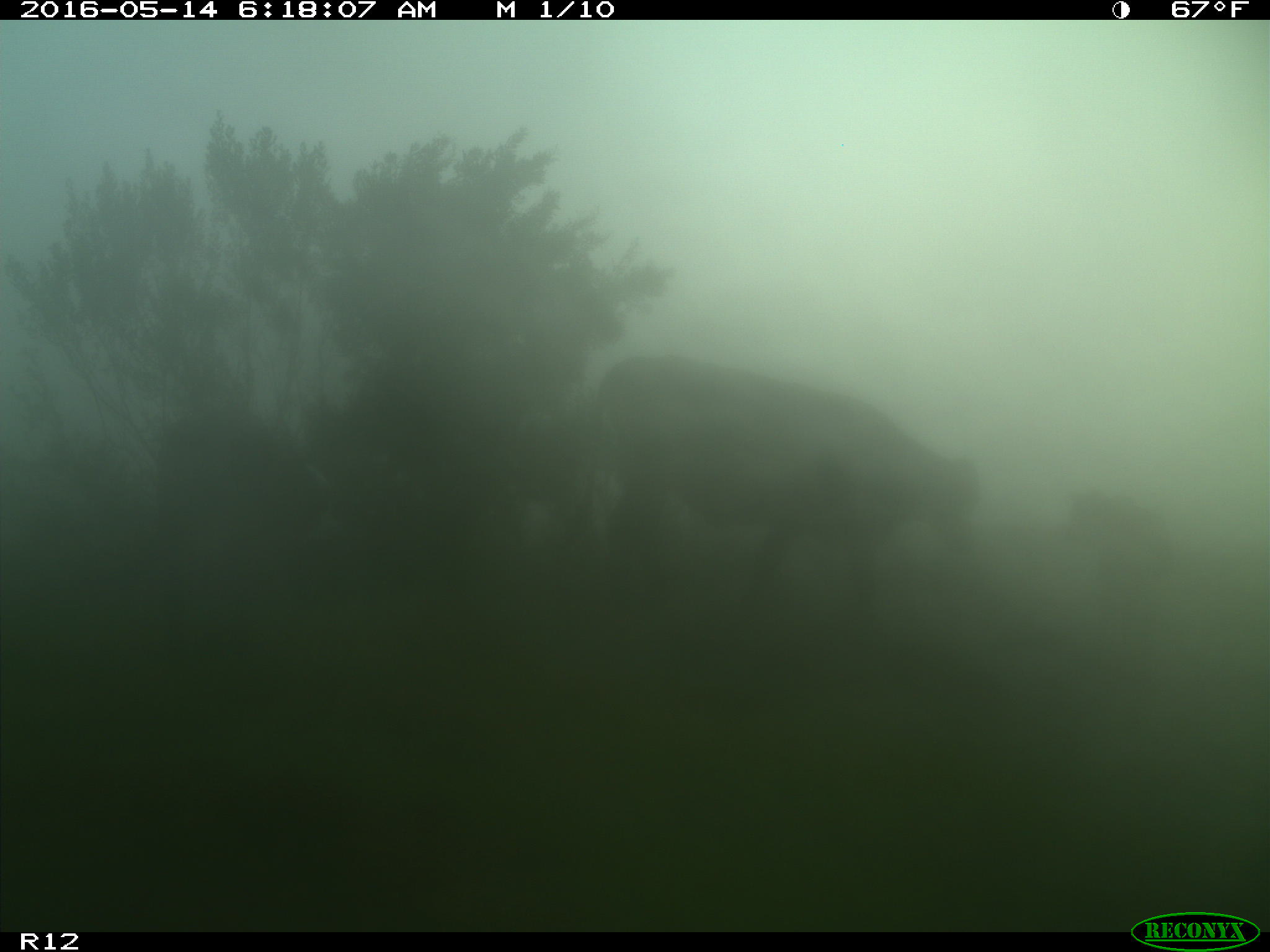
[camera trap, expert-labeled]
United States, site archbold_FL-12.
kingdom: Animalia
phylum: Chordata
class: Mammalia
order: Artiodactyla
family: Bovidae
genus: Bos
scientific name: Bos taurus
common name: domestic cow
Bos taurus (domestic cow).